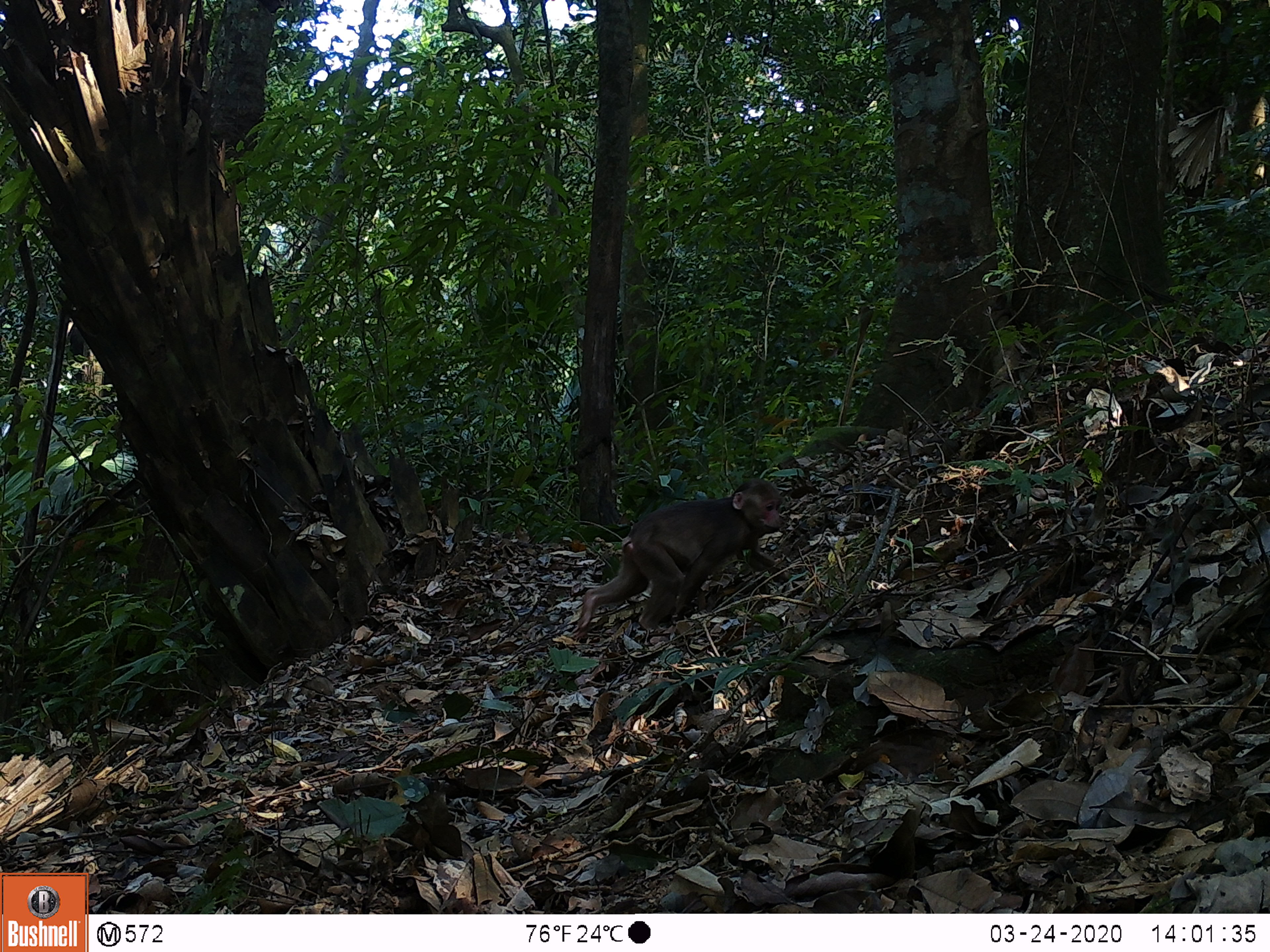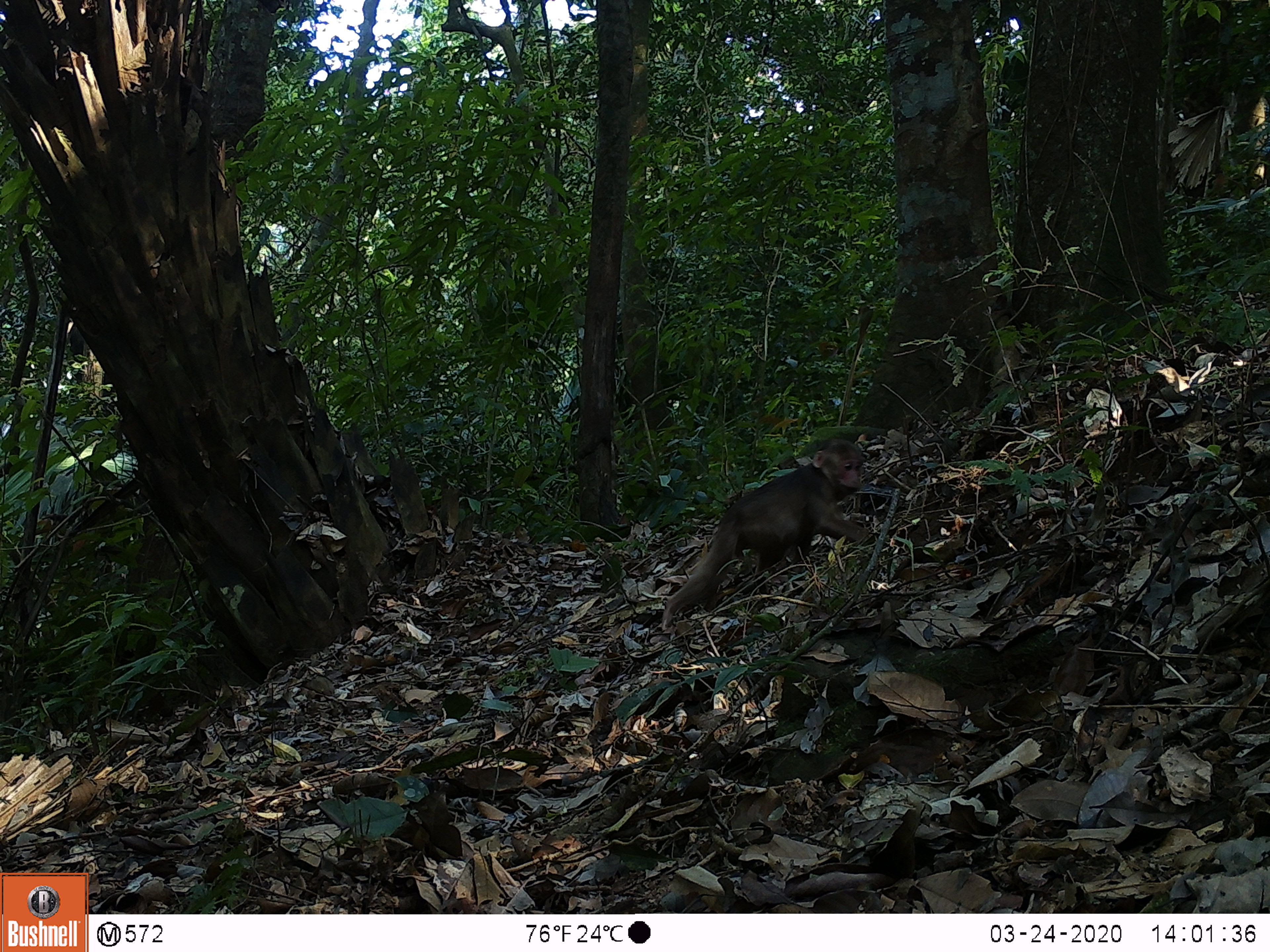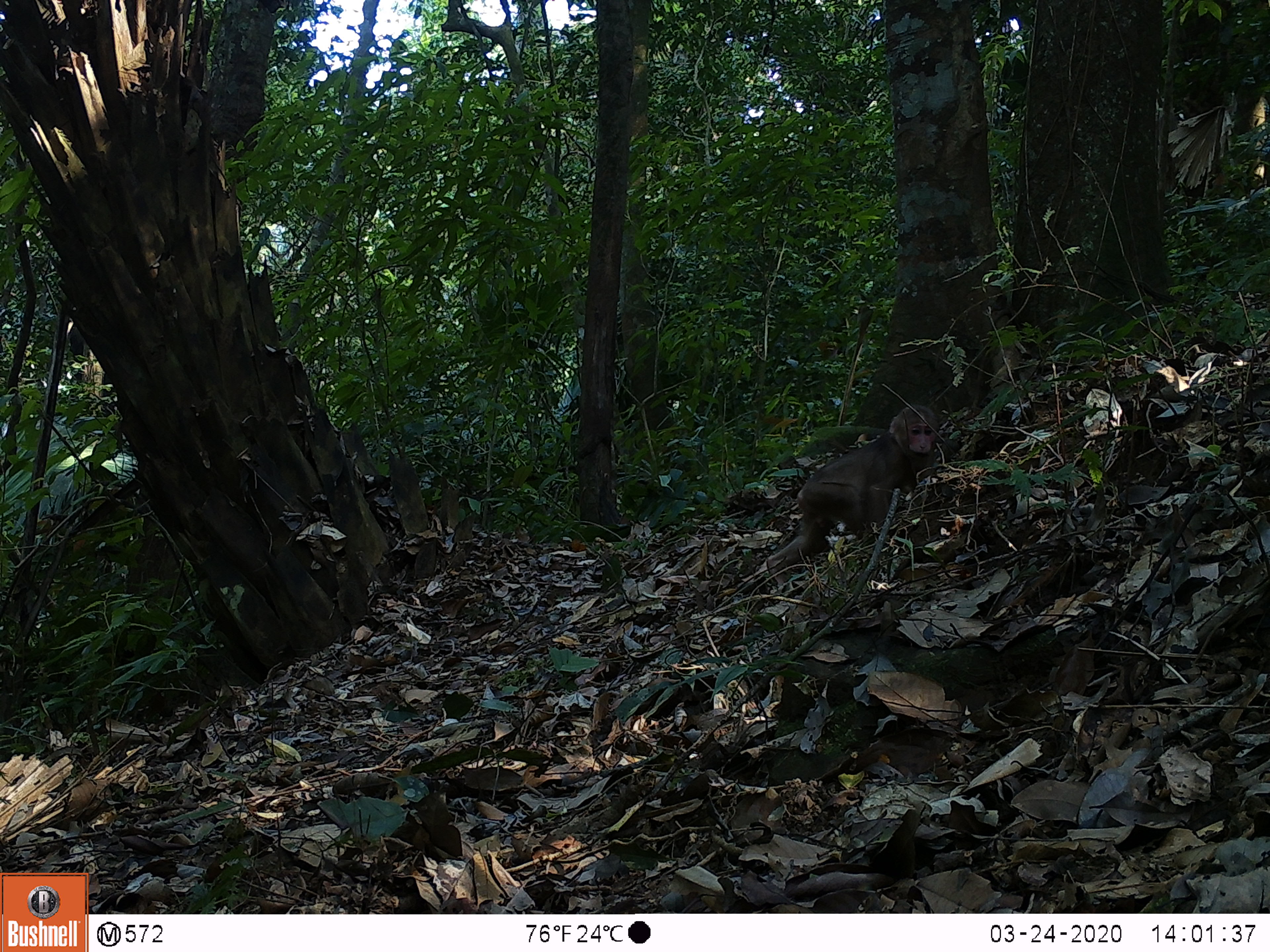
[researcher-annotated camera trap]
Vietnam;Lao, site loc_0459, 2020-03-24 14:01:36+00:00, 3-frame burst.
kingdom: Animalia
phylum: Chordata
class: Mammalia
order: Primates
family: Cercopithecidae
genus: Macaca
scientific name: Macaca arctoides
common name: stump-tailed macaque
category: stump tailed macaque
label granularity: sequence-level